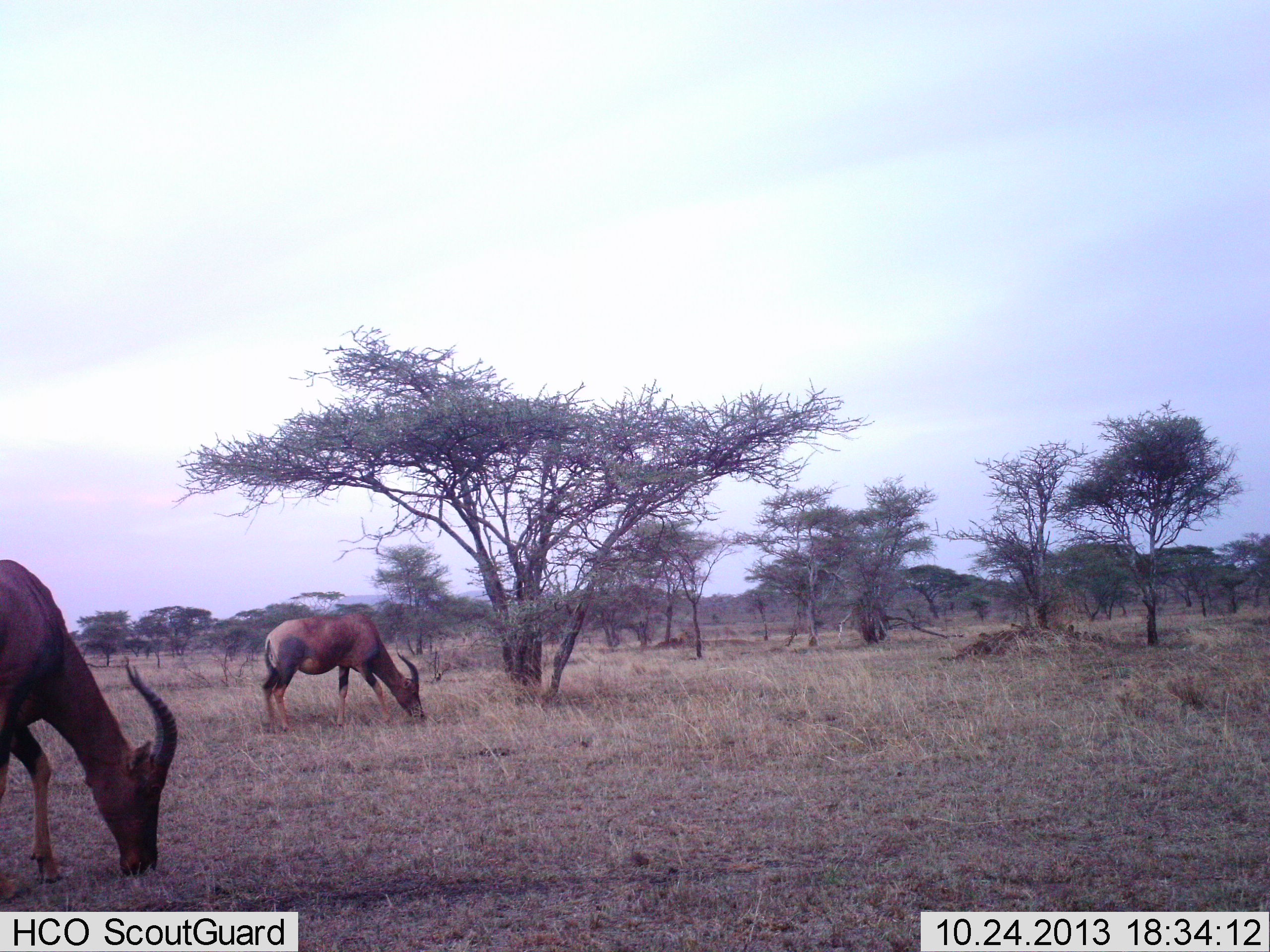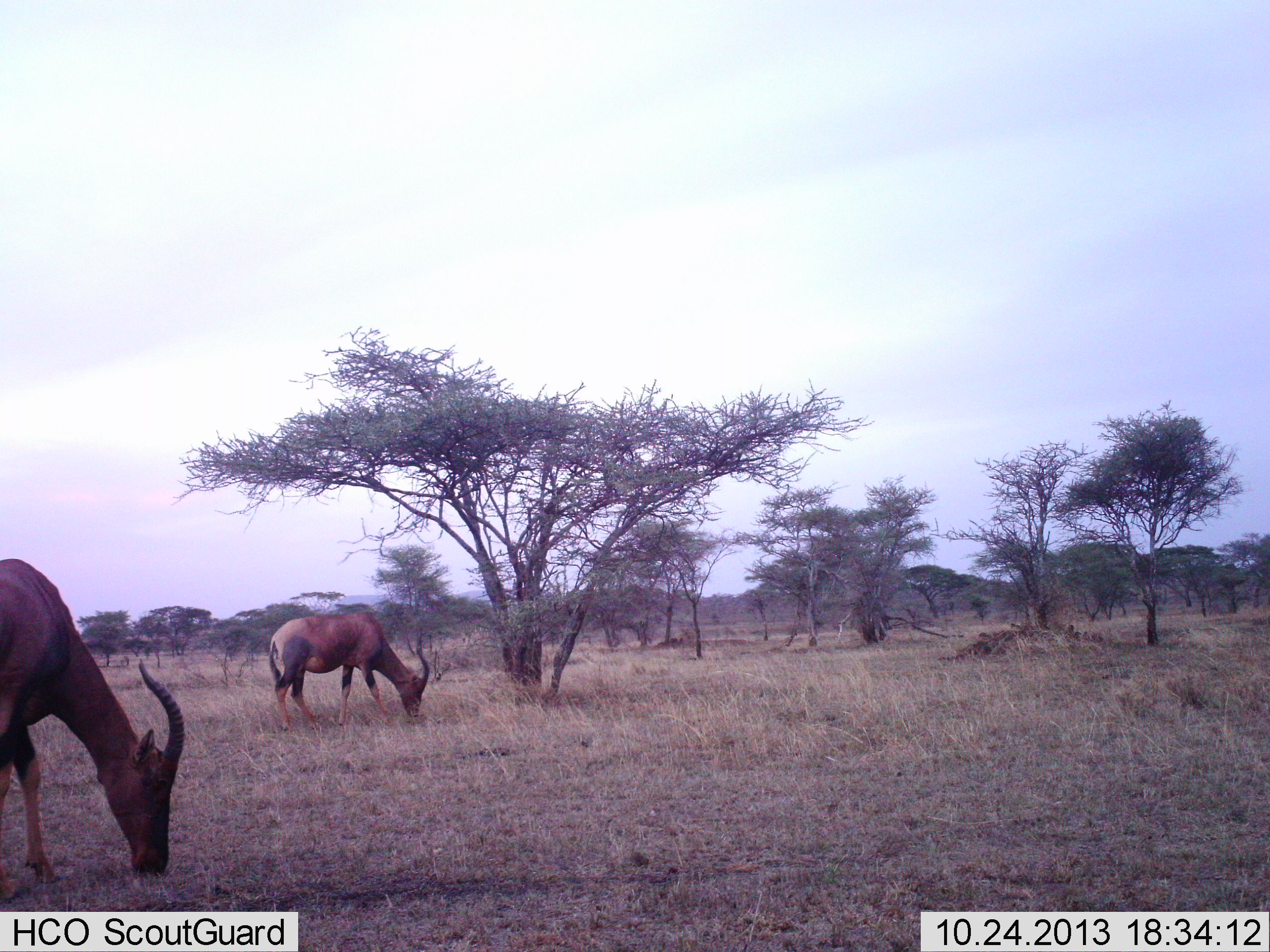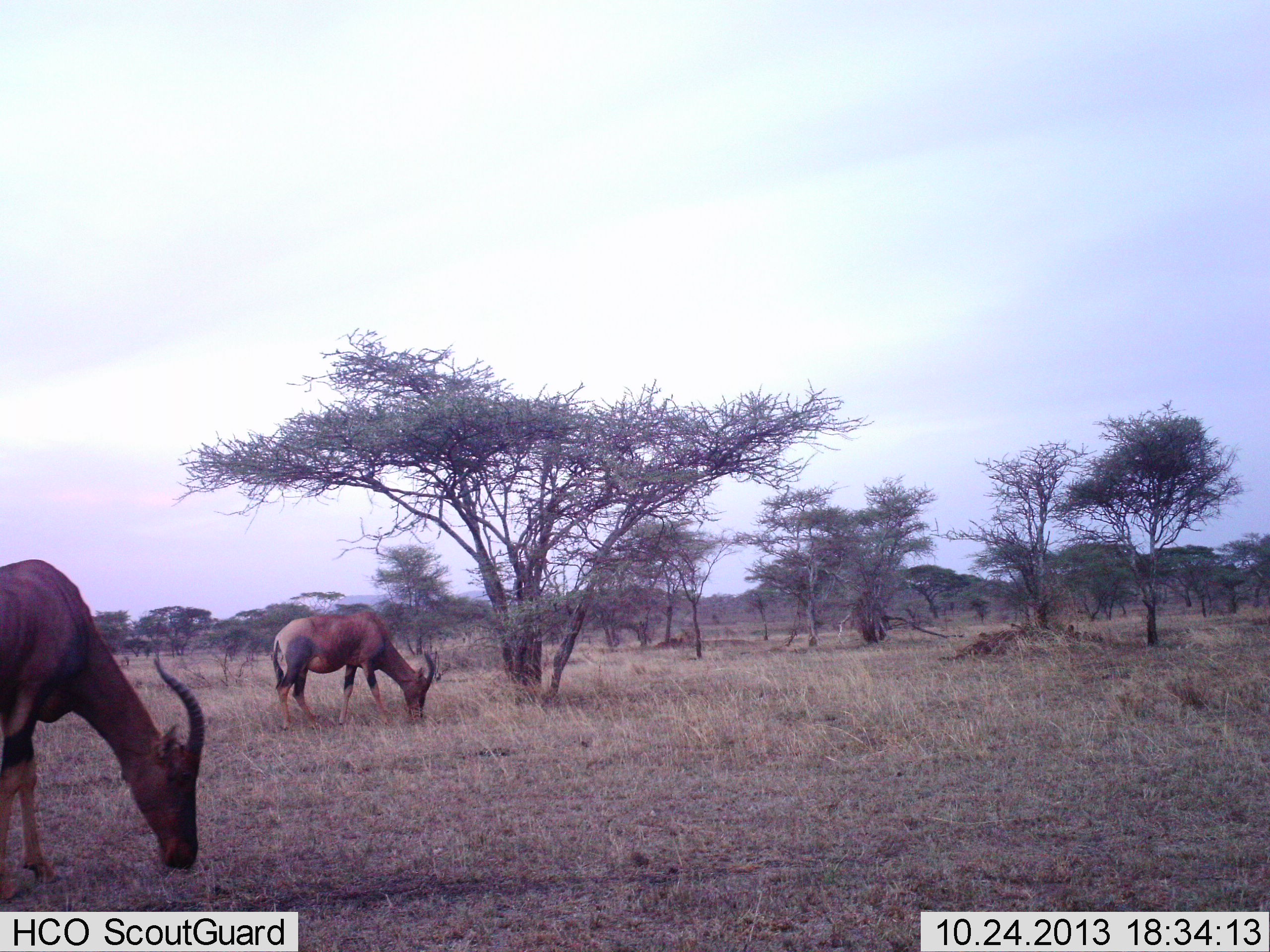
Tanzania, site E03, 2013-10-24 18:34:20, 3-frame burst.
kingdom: Animalia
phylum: Chordata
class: Mammalia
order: Artiodactyla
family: Bovidae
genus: Damaliscus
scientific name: Damaliscus lunatus jimela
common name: topi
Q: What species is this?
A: Topi (Damaliscus lunatus jimela).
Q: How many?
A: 2.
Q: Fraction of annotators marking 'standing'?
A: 0%.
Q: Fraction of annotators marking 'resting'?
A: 0%.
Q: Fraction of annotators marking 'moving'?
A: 0%.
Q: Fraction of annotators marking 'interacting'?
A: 0%.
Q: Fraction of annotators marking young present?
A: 0%.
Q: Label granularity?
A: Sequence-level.